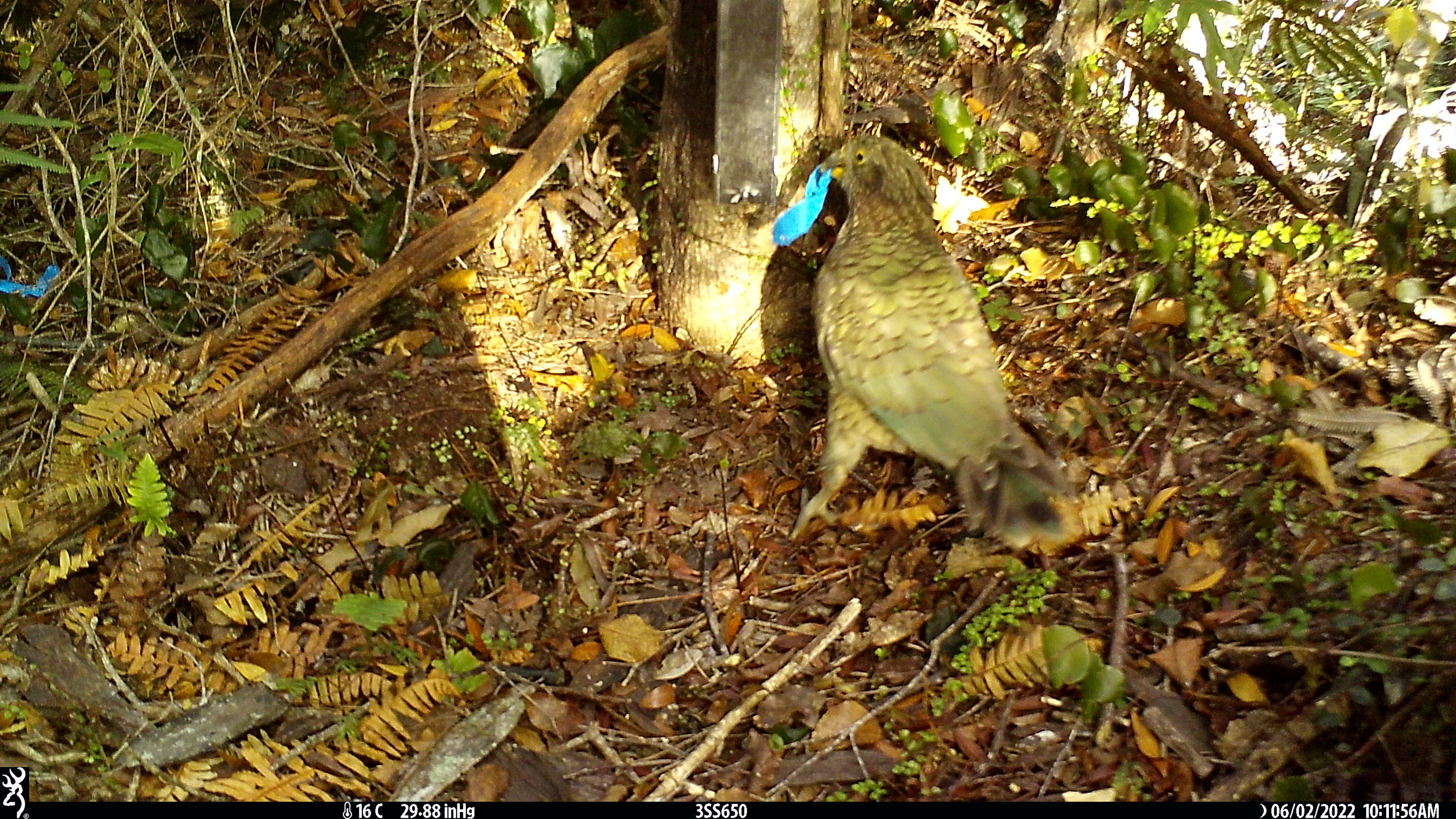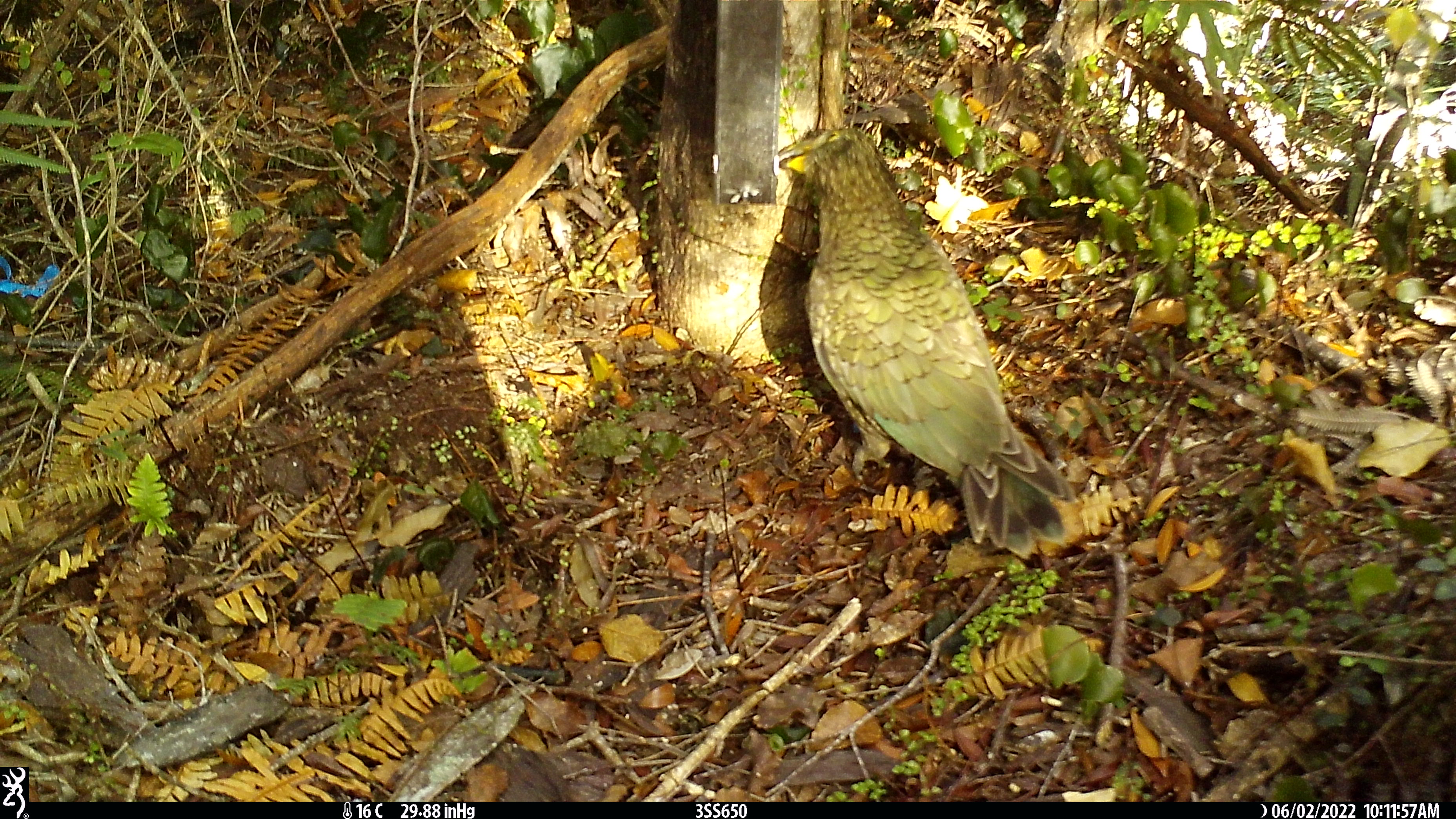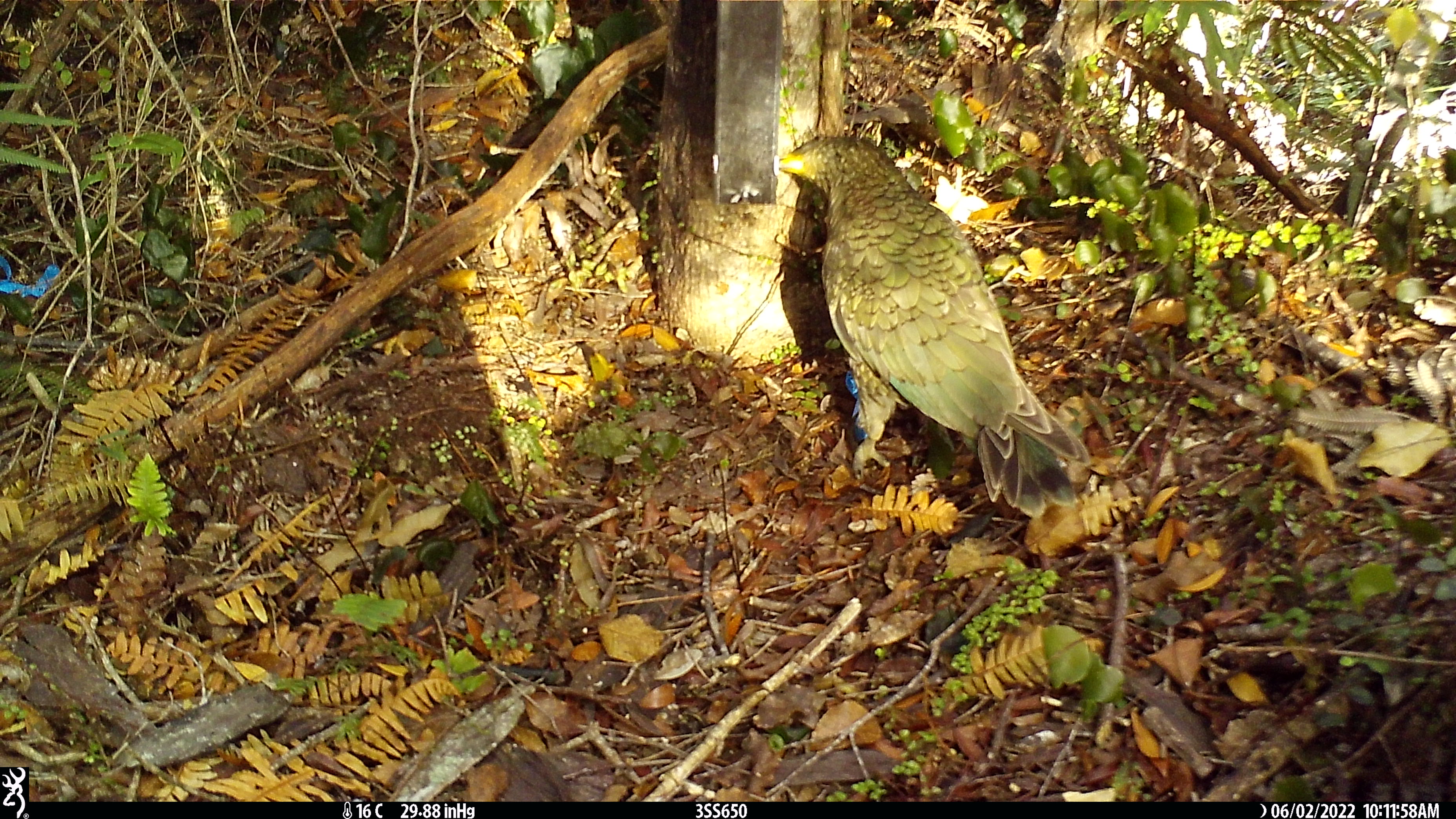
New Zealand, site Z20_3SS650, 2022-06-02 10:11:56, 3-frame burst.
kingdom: Animalia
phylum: Chordata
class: Aves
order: Psittaciformes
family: Strigopidae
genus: Nestor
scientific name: Nestor notabilis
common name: kea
Kea (Nestor notabilis).